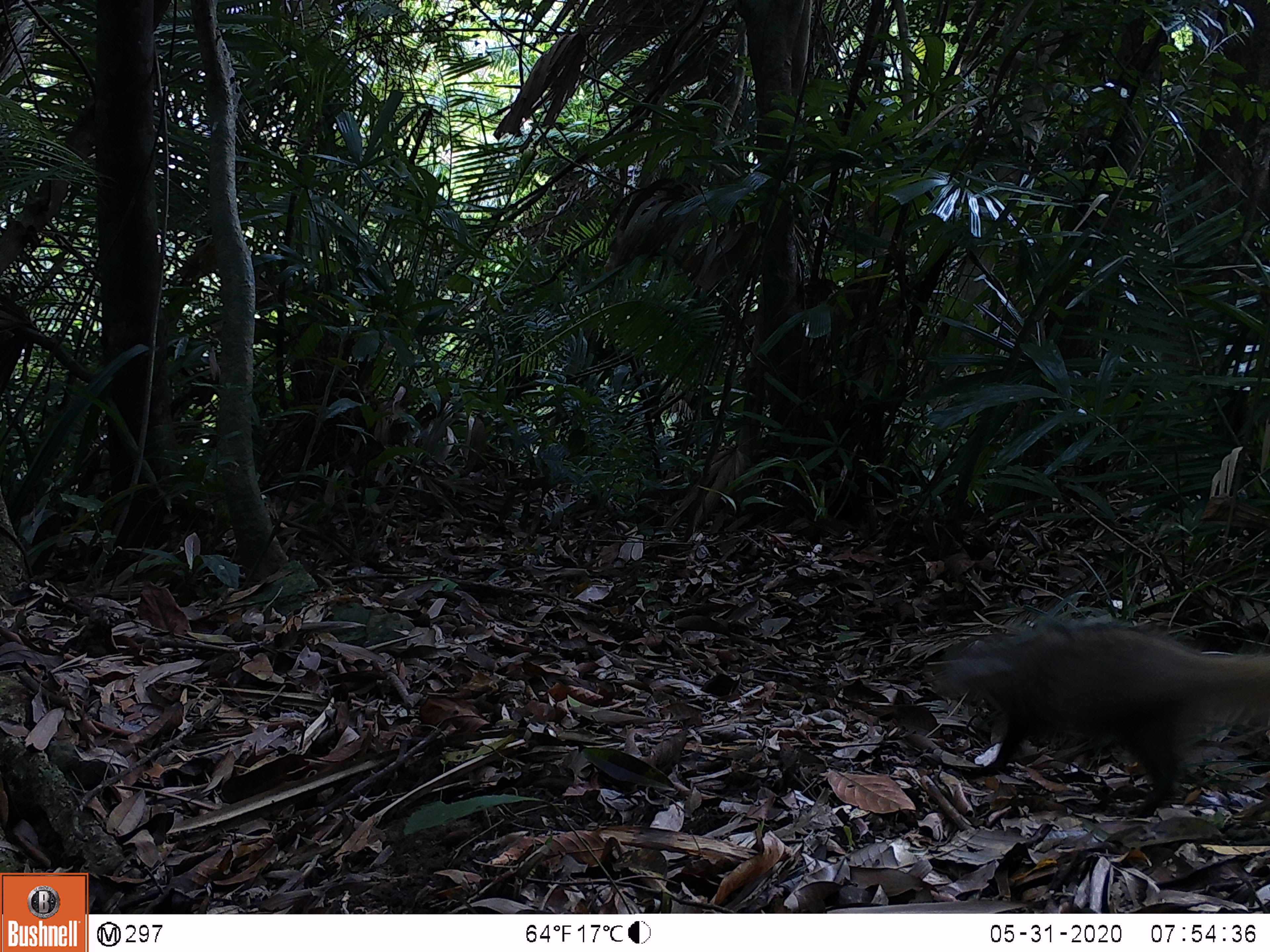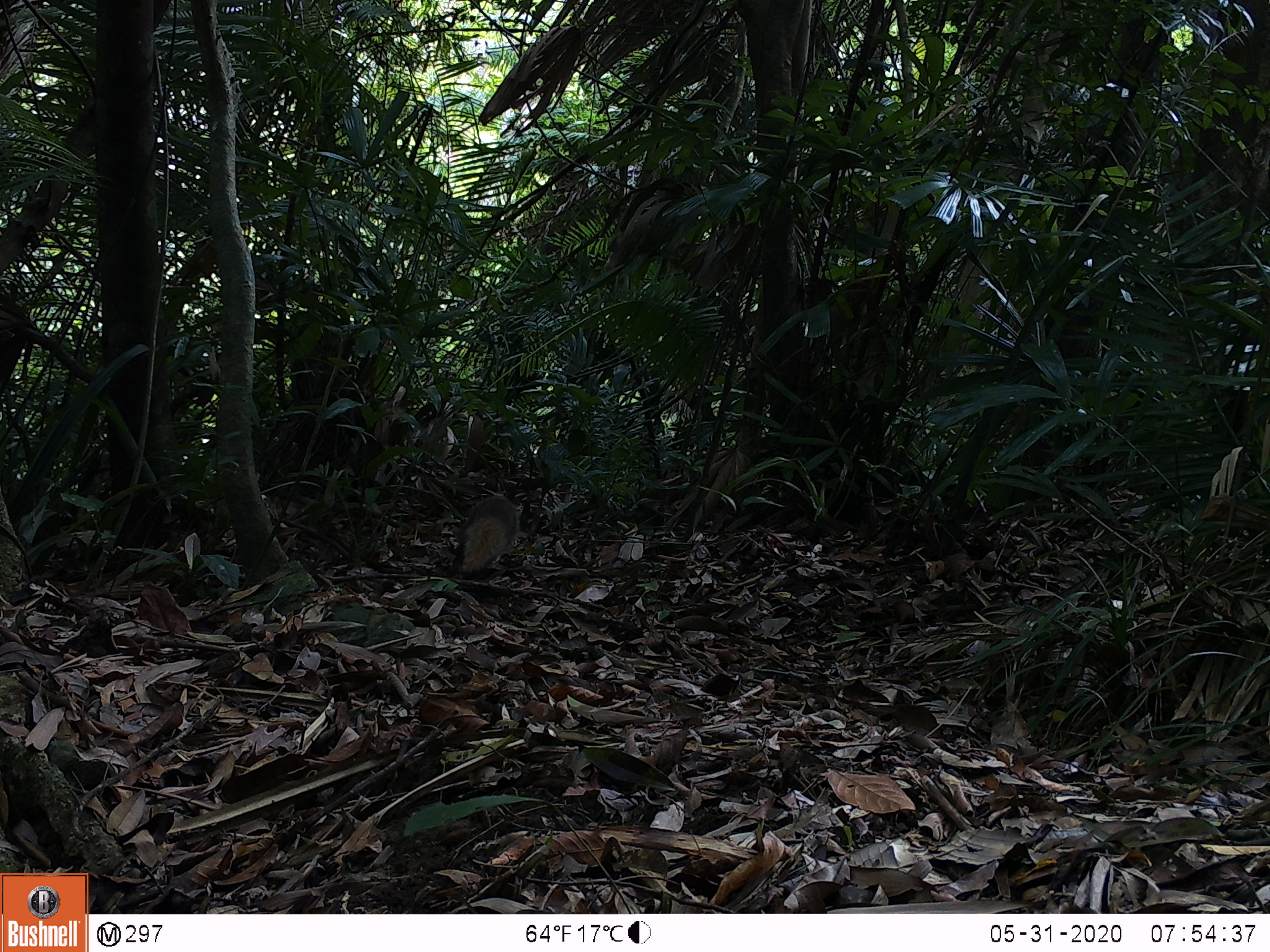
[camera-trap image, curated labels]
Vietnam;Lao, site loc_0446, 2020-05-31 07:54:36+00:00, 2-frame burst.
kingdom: Animalia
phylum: Chordata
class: Mammalia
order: Carnivora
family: Herpestidae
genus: Urva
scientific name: Urva urva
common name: crab-eating mongoose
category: crab eating mongoose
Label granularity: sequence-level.